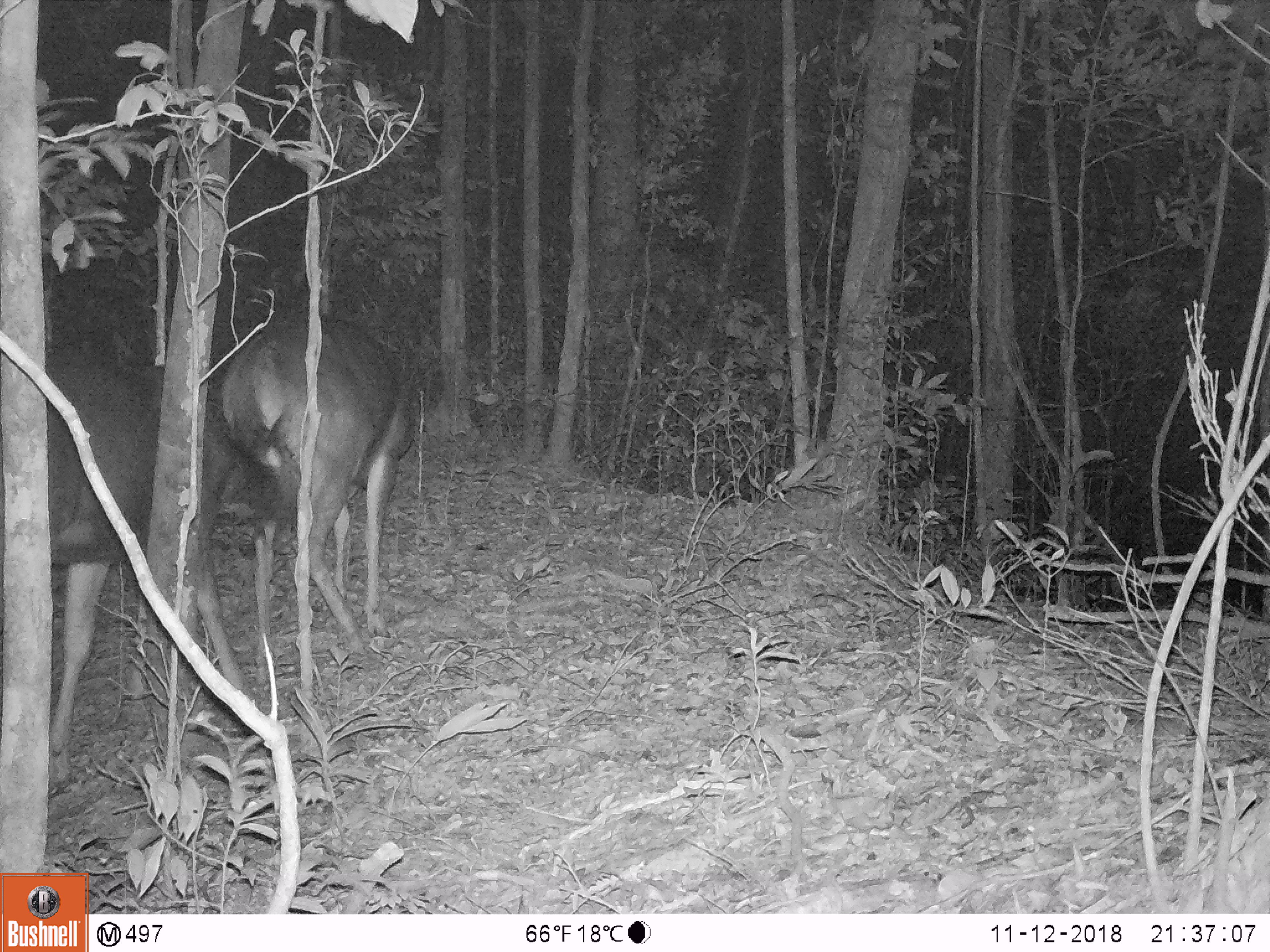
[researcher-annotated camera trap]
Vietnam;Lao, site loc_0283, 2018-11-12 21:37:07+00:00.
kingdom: Animalia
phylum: Chordata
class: Mammalia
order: Artiodactyla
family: Cervidae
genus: Rusa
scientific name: Rusa unicolor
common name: sambar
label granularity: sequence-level